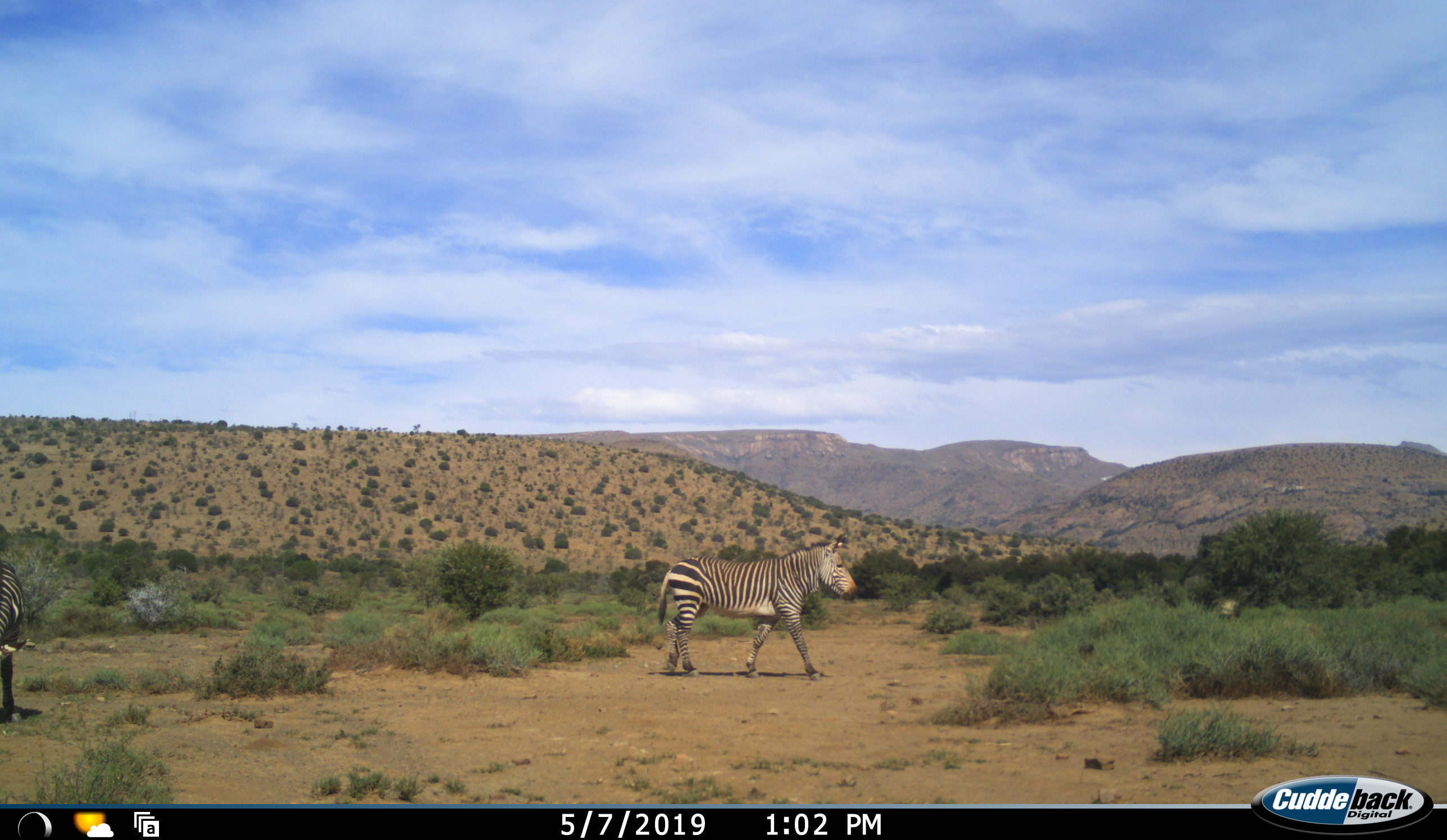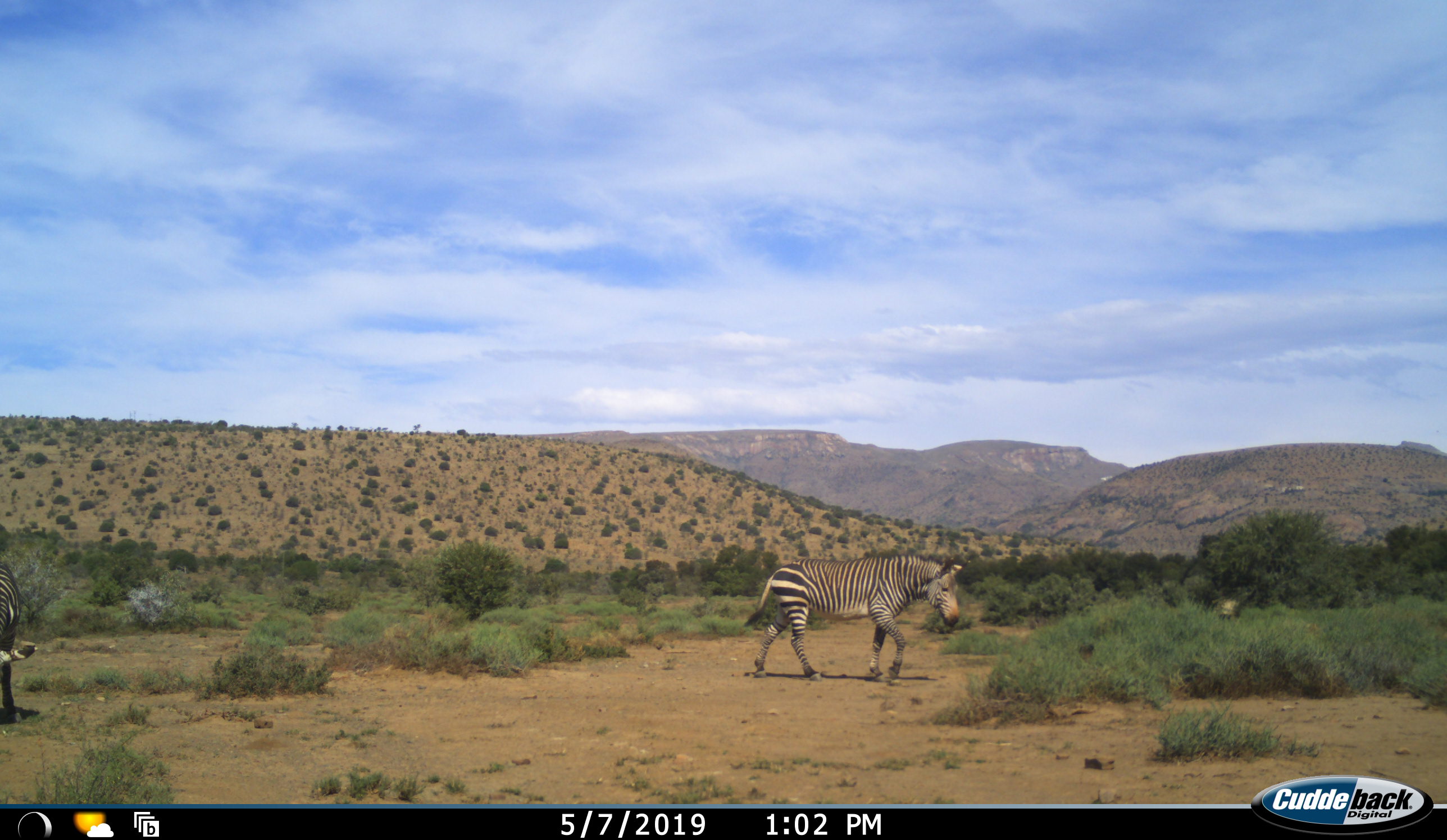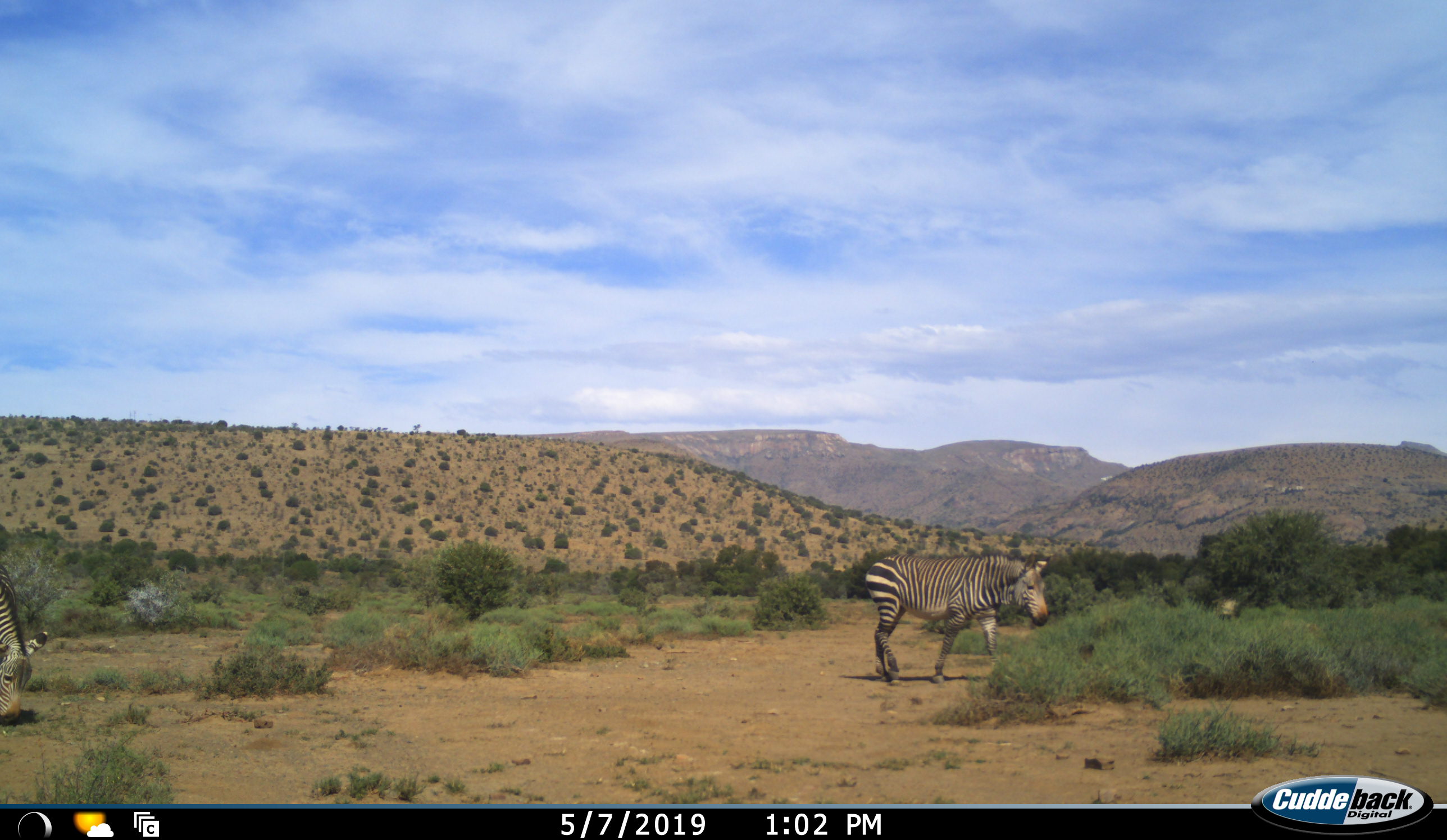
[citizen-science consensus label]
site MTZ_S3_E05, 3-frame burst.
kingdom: Animalia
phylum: Chordata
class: Mammalia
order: Perissodactyla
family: Equidae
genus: Equus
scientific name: Equus zebra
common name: mountain zebra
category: zebramountain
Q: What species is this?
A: Zebramountain (mountain zebra) (Equus zebra).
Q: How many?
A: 2.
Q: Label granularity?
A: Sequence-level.